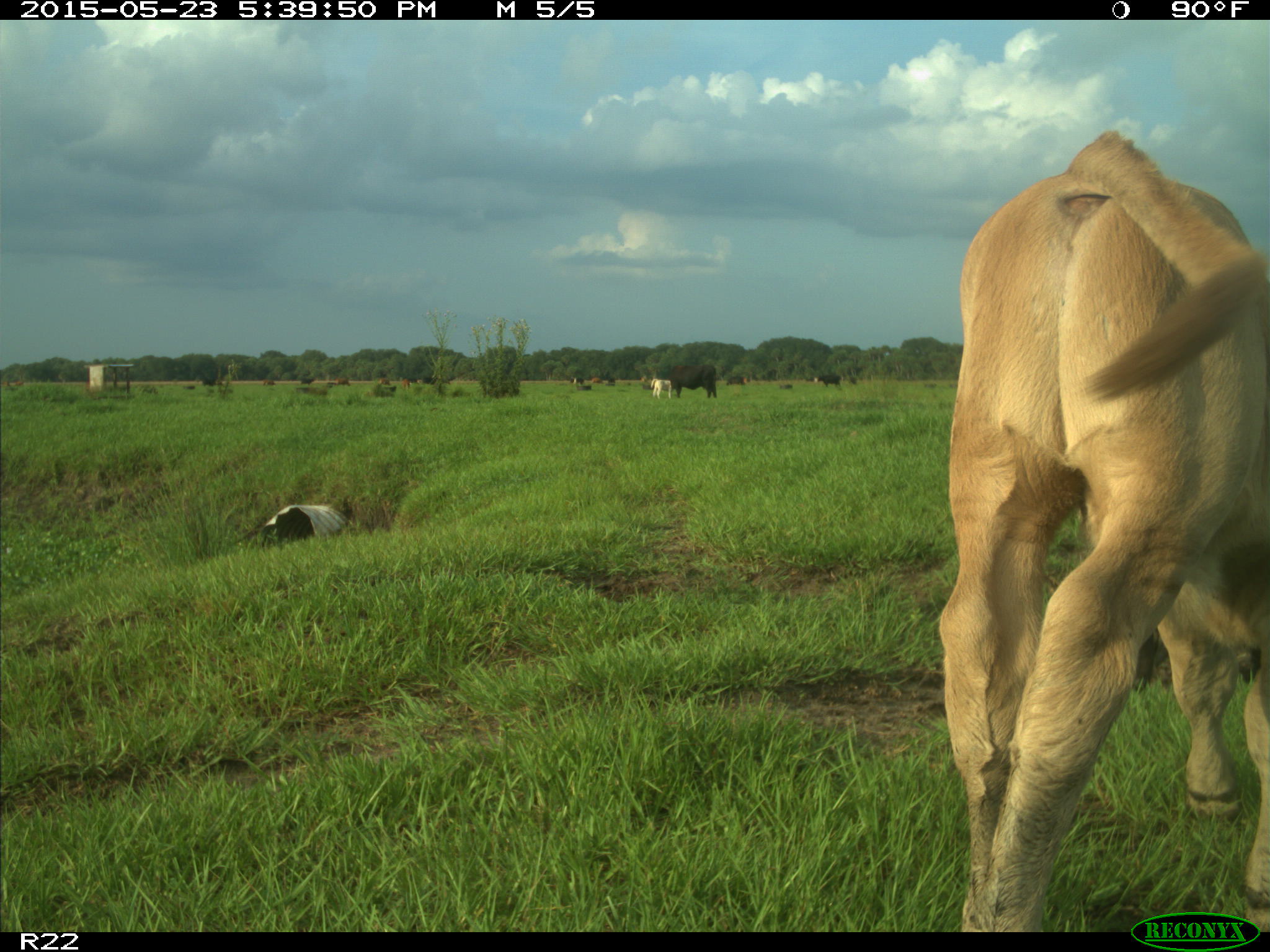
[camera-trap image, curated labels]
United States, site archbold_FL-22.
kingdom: Animalia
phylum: Chordata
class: Mammalia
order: Artiodactyla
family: Bovidae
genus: Bos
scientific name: Bos taurus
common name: domestic cow